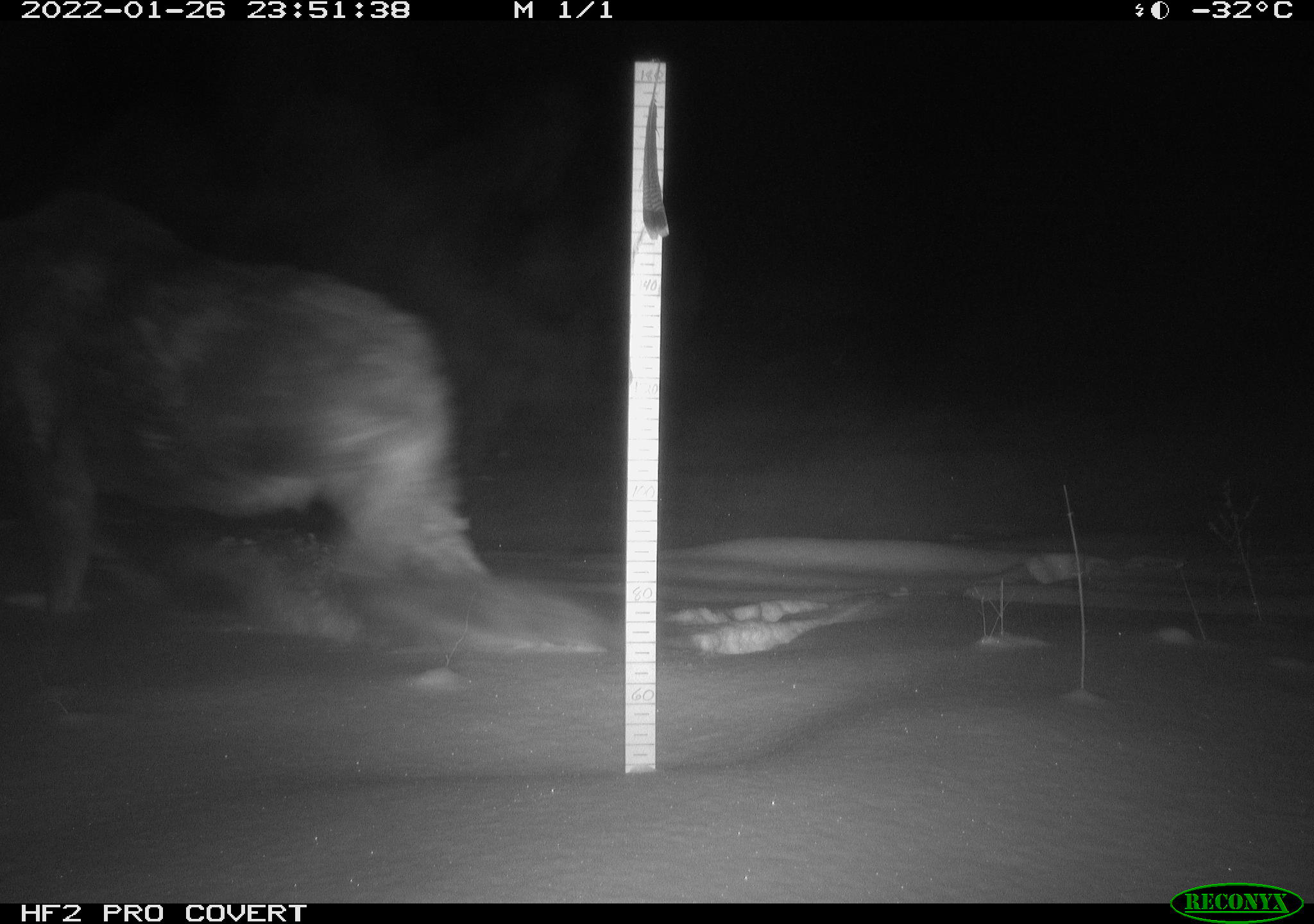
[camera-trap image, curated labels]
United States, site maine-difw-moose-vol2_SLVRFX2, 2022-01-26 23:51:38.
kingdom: Animalia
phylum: Chordata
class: Mammalia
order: Artiodactyla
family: Cervidae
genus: Alces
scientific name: Alces alces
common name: moose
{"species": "moose (Alces alces)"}